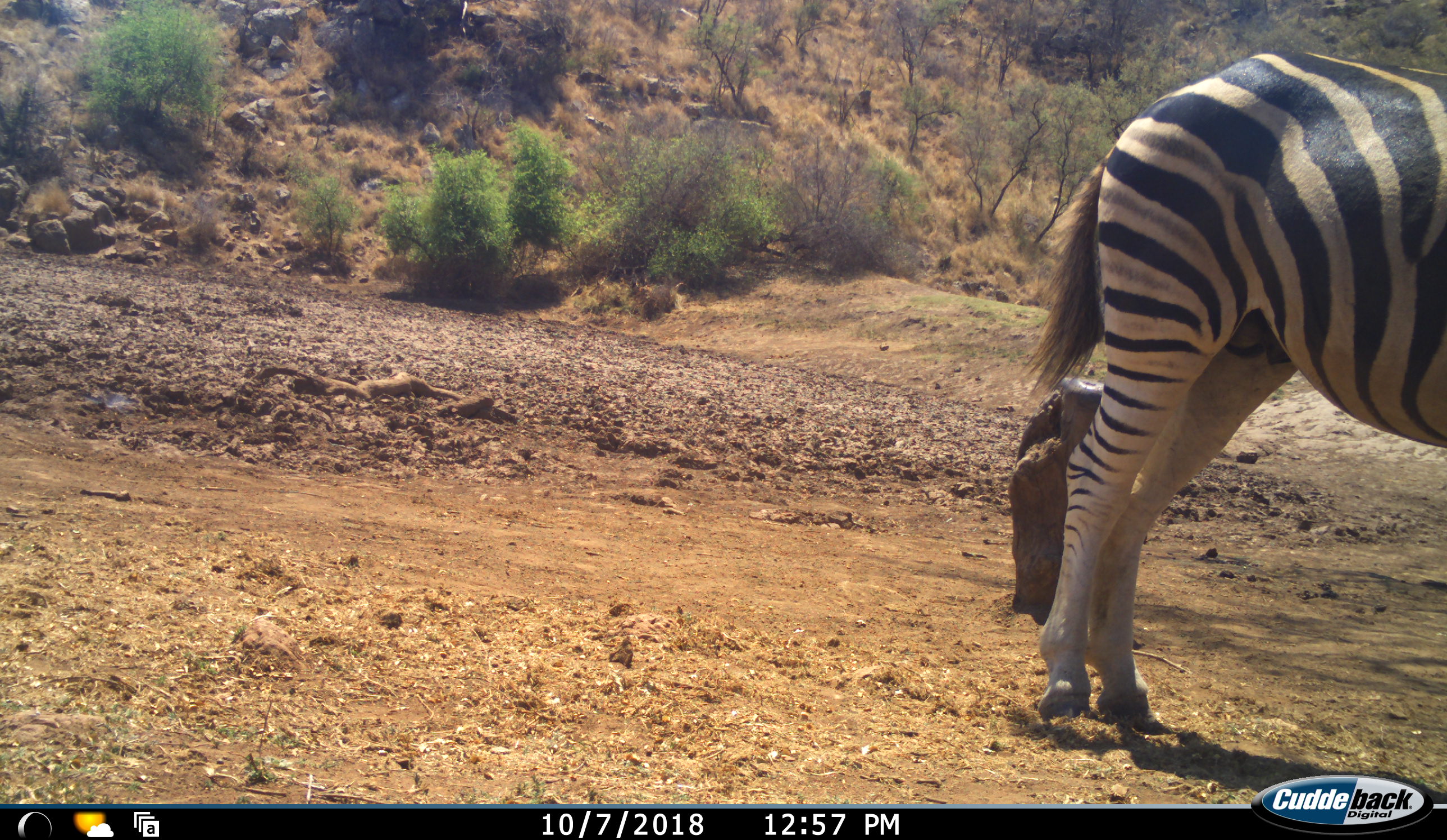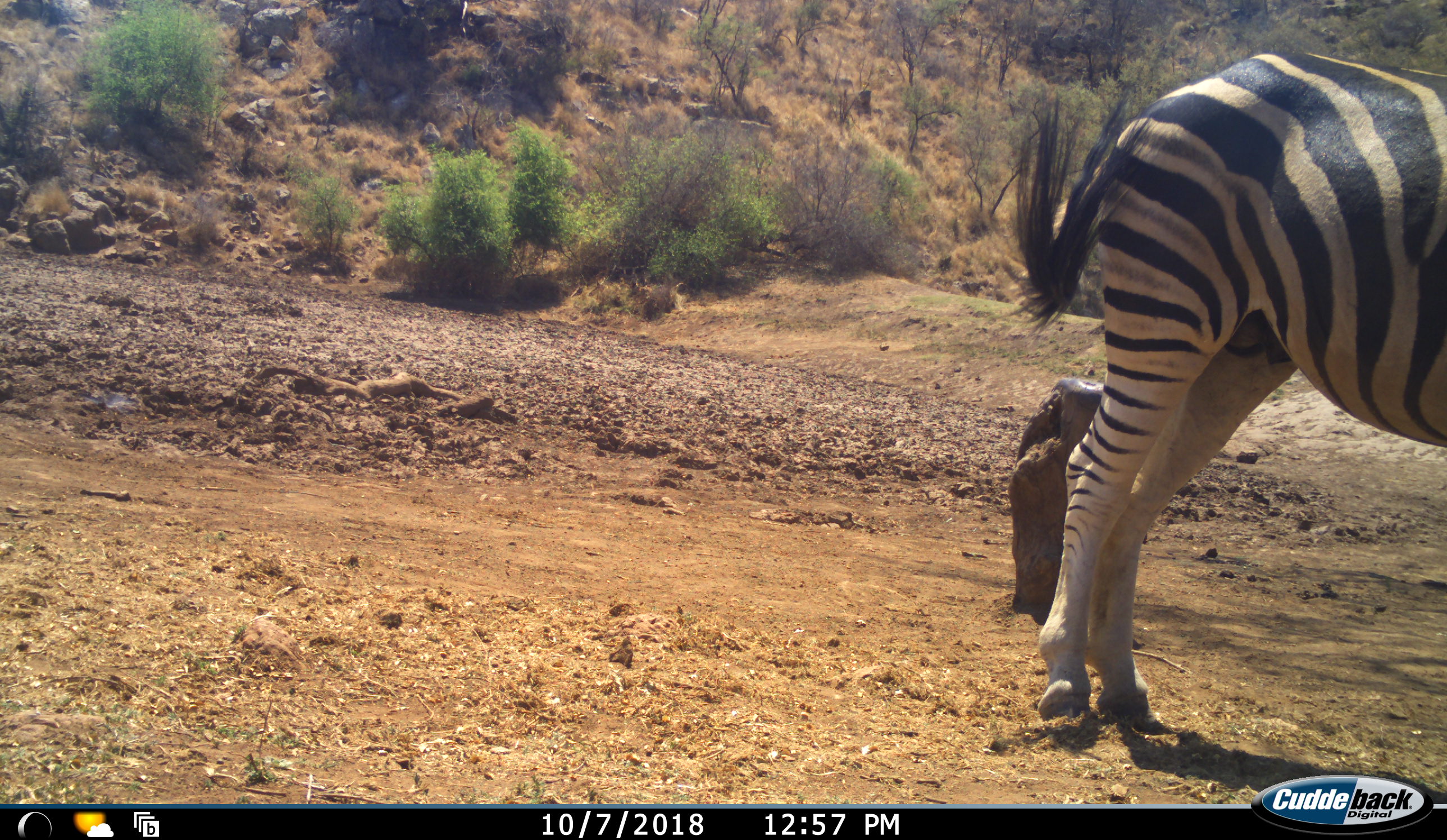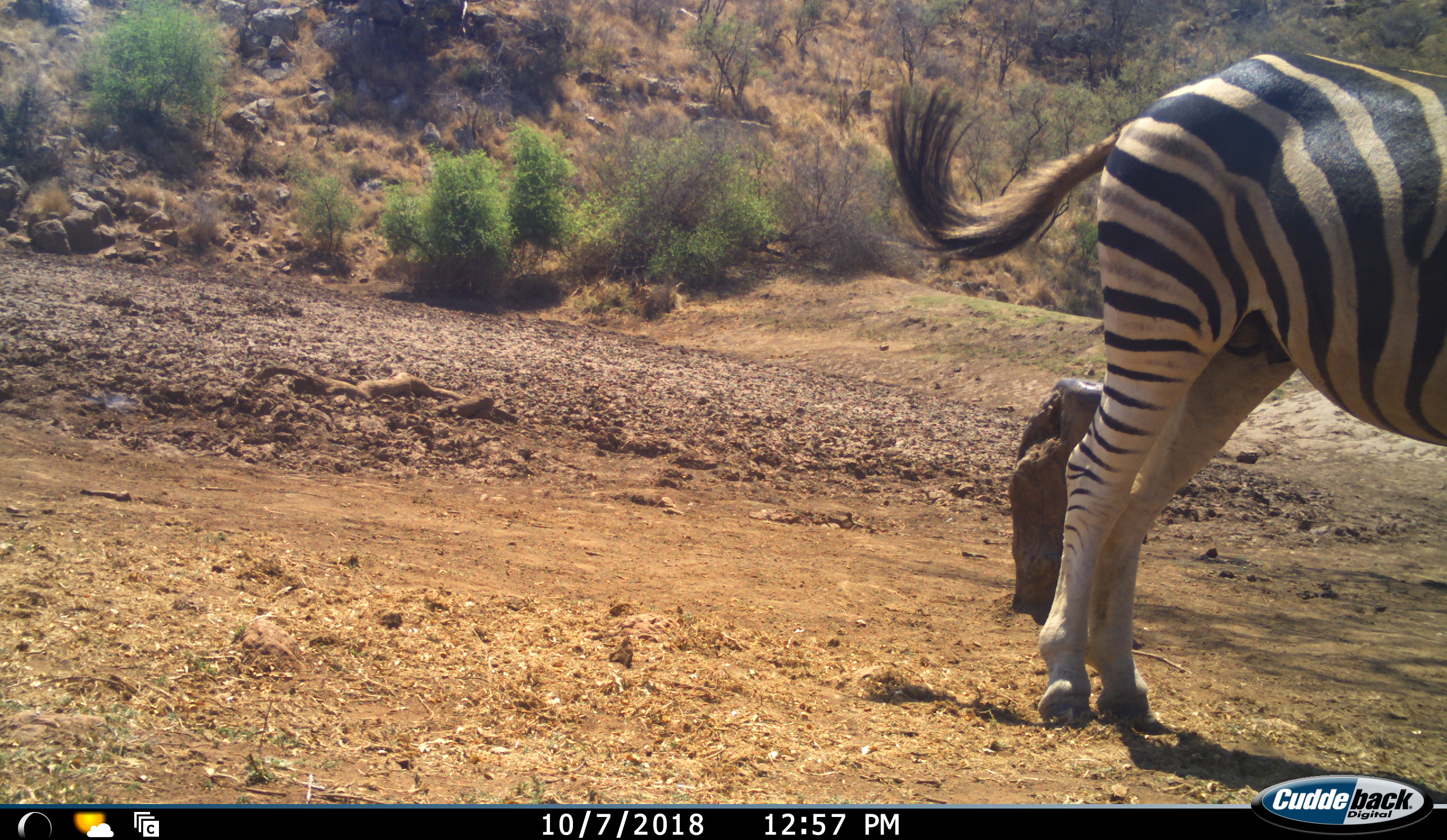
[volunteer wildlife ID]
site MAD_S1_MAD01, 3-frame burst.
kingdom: Animalia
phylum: Chordata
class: Mammalia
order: Perissodactyla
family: Equidae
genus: Equus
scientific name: Equus quagga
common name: plains zebra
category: zebraplains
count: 1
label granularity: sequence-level